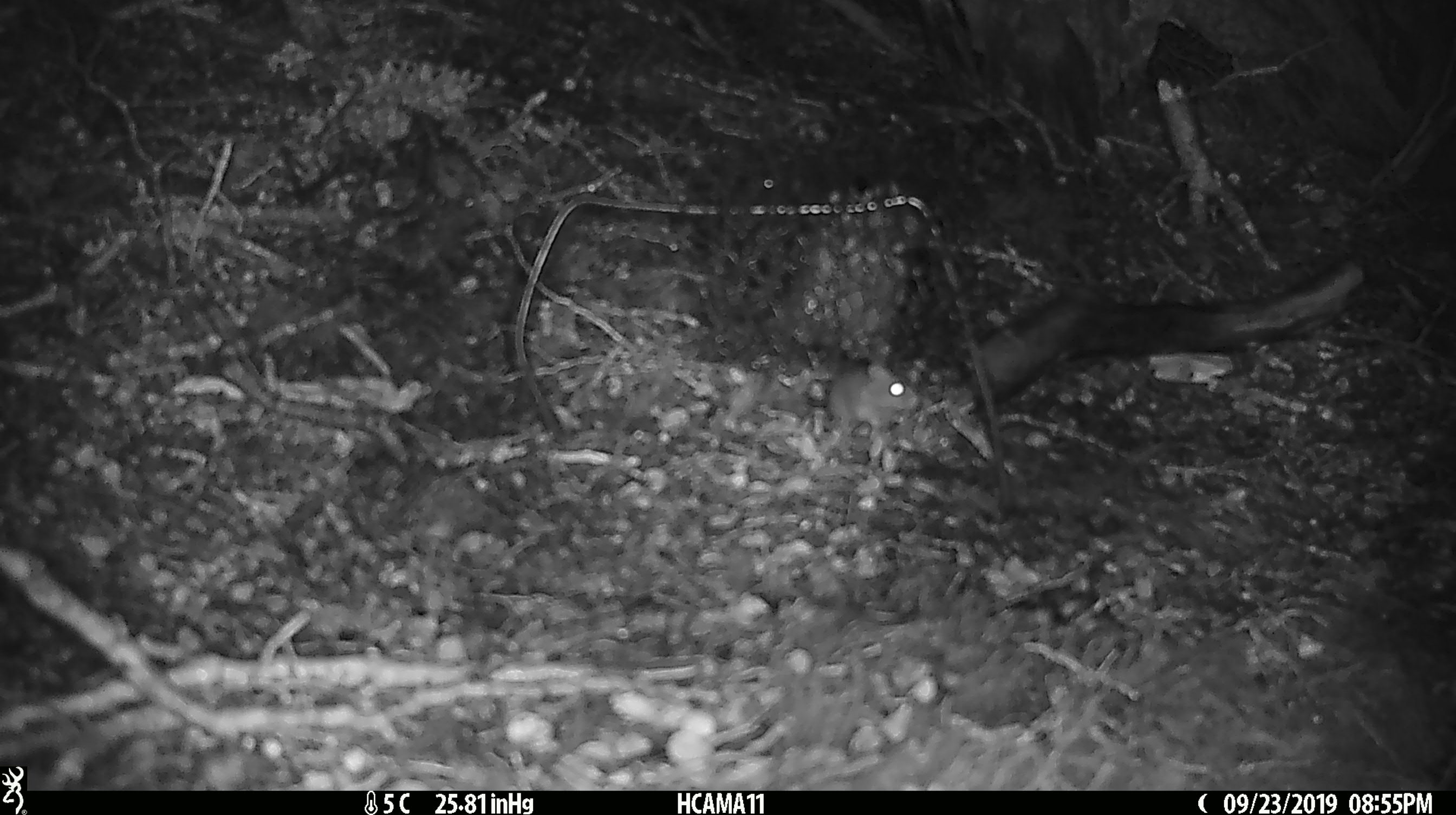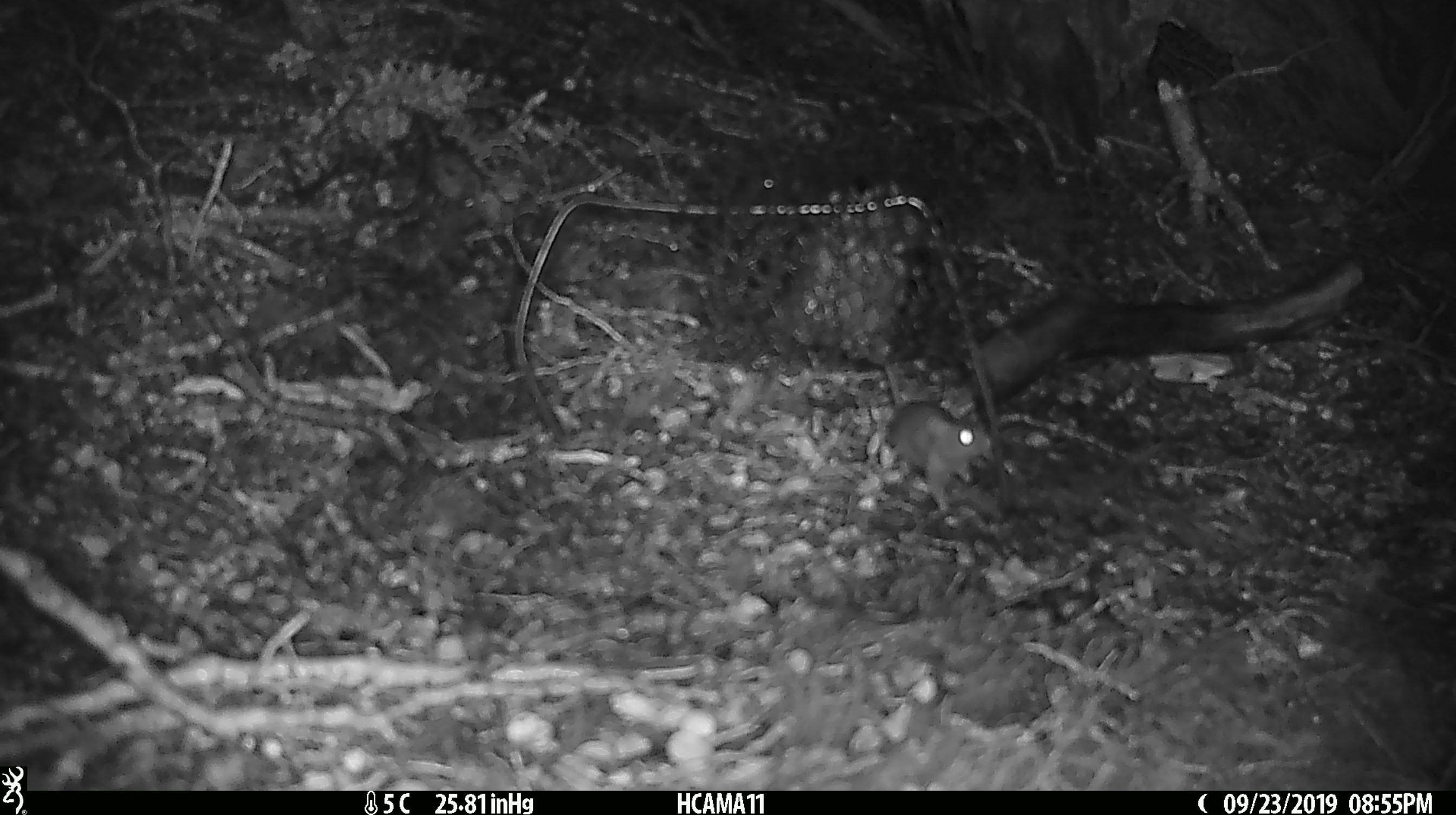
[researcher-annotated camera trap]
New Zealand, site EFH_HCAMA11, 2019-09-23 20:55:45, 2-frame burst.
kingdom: Animalia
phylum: Chordata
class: Mammalia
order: Rodentia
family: Muridae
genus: Mus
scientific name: Mus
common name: mouse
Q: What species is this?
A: Mouse (Mus).